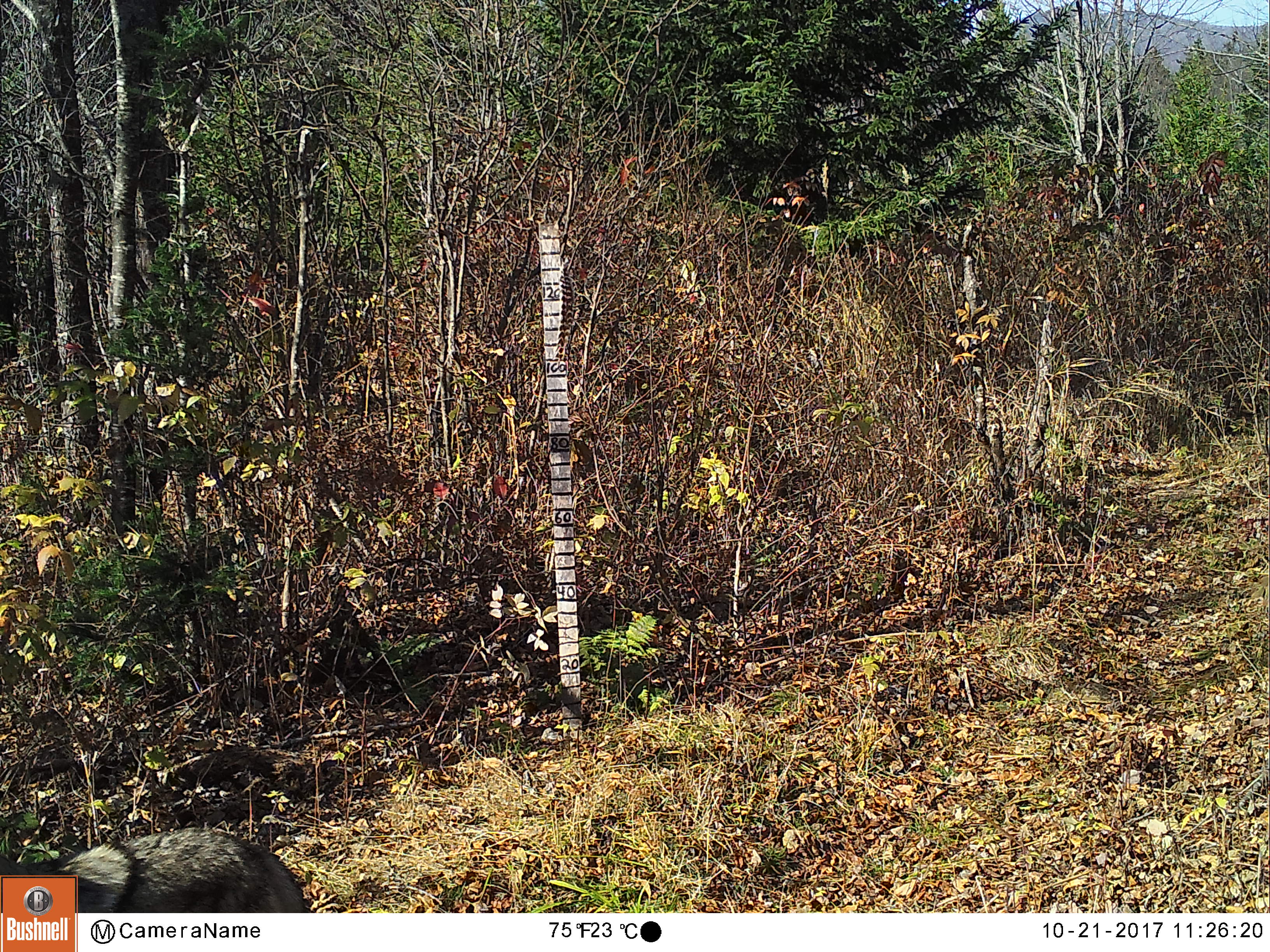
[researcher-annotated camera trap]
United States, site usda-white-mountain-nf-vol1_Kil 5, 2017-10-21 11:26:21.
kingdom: Animalia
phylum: Chordata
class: Mammalia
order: Carnivora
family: Canidae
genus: Canis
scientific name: Canis latrans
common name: coyote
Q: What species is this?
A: Coyote (Canis latrans).